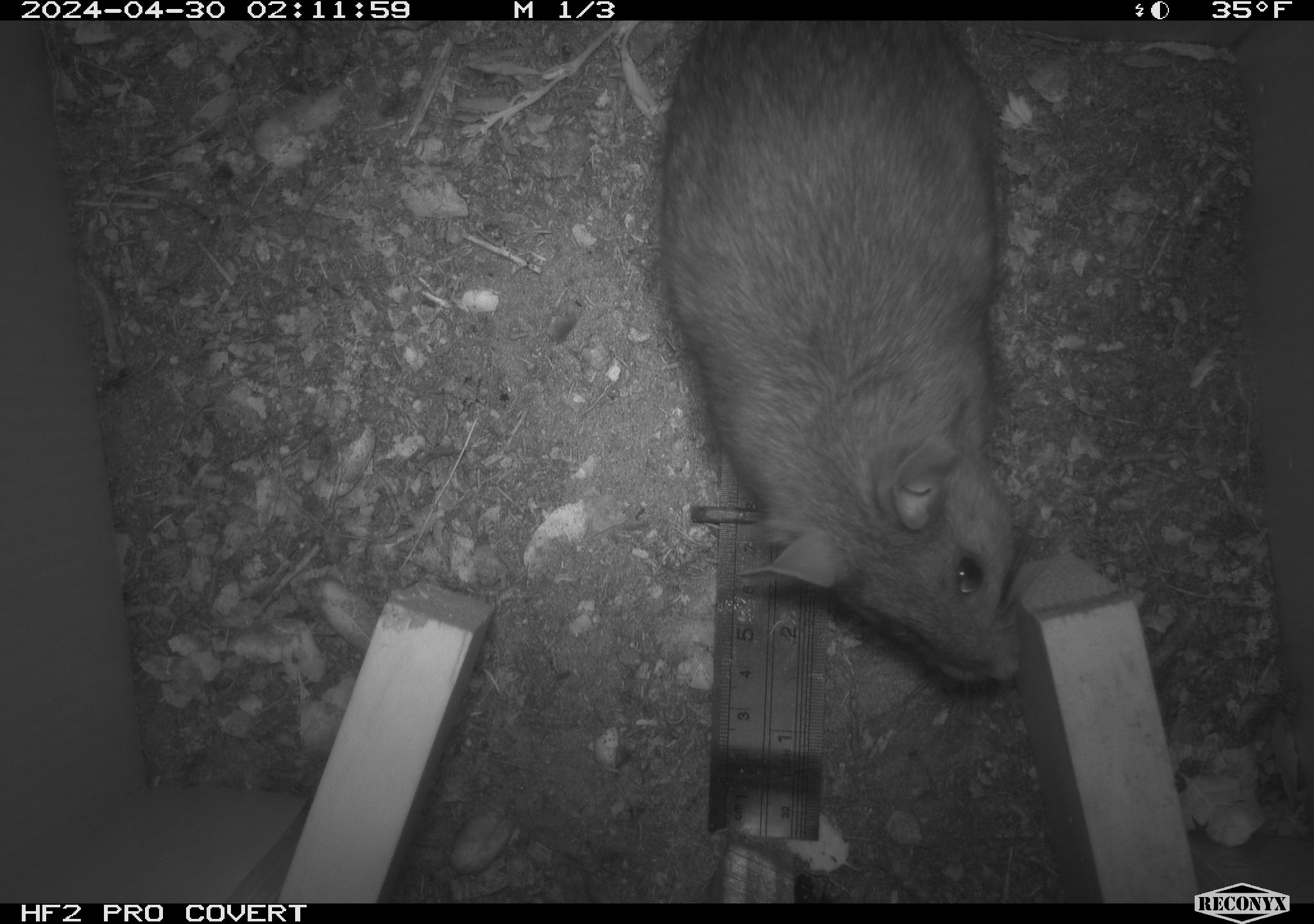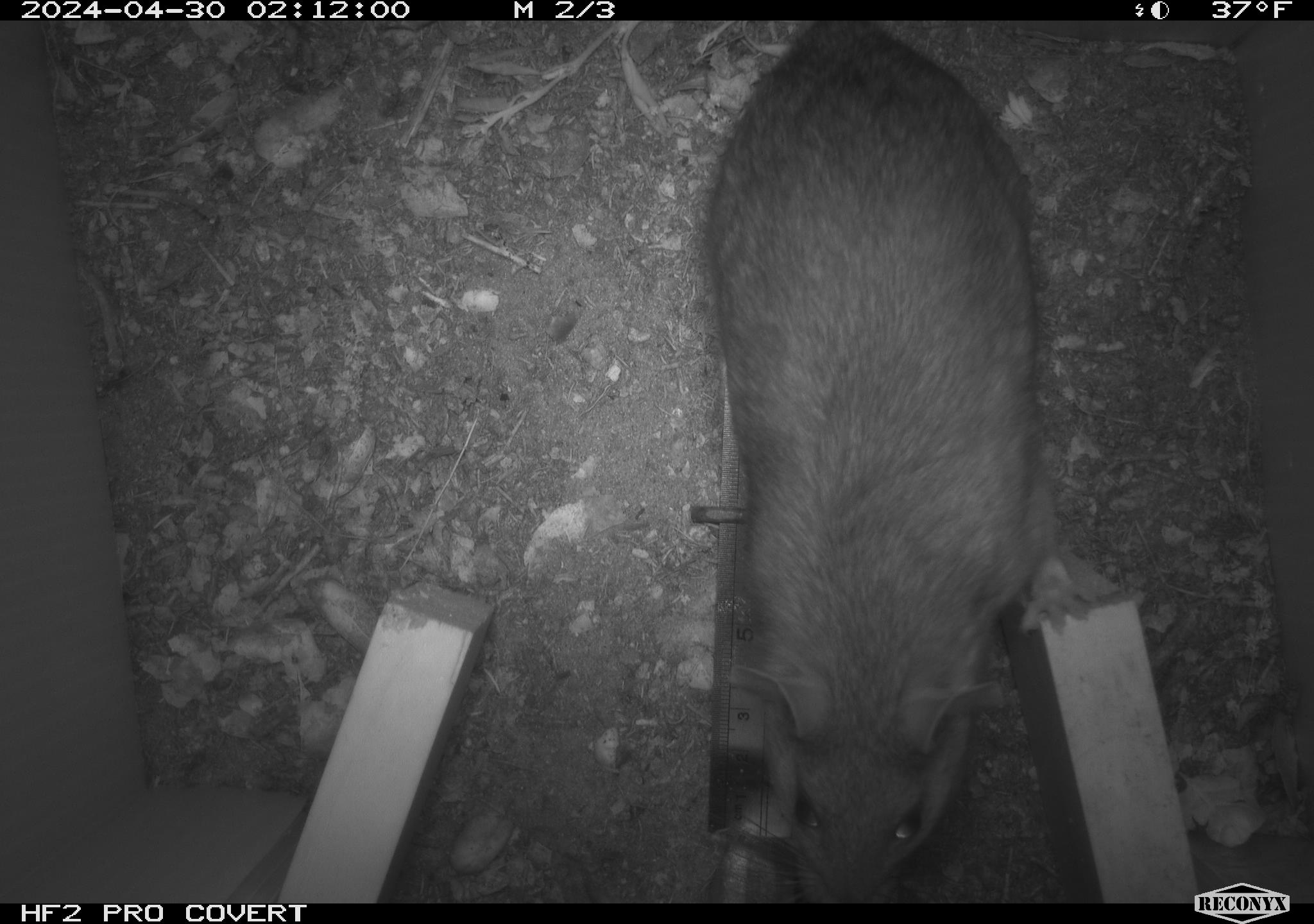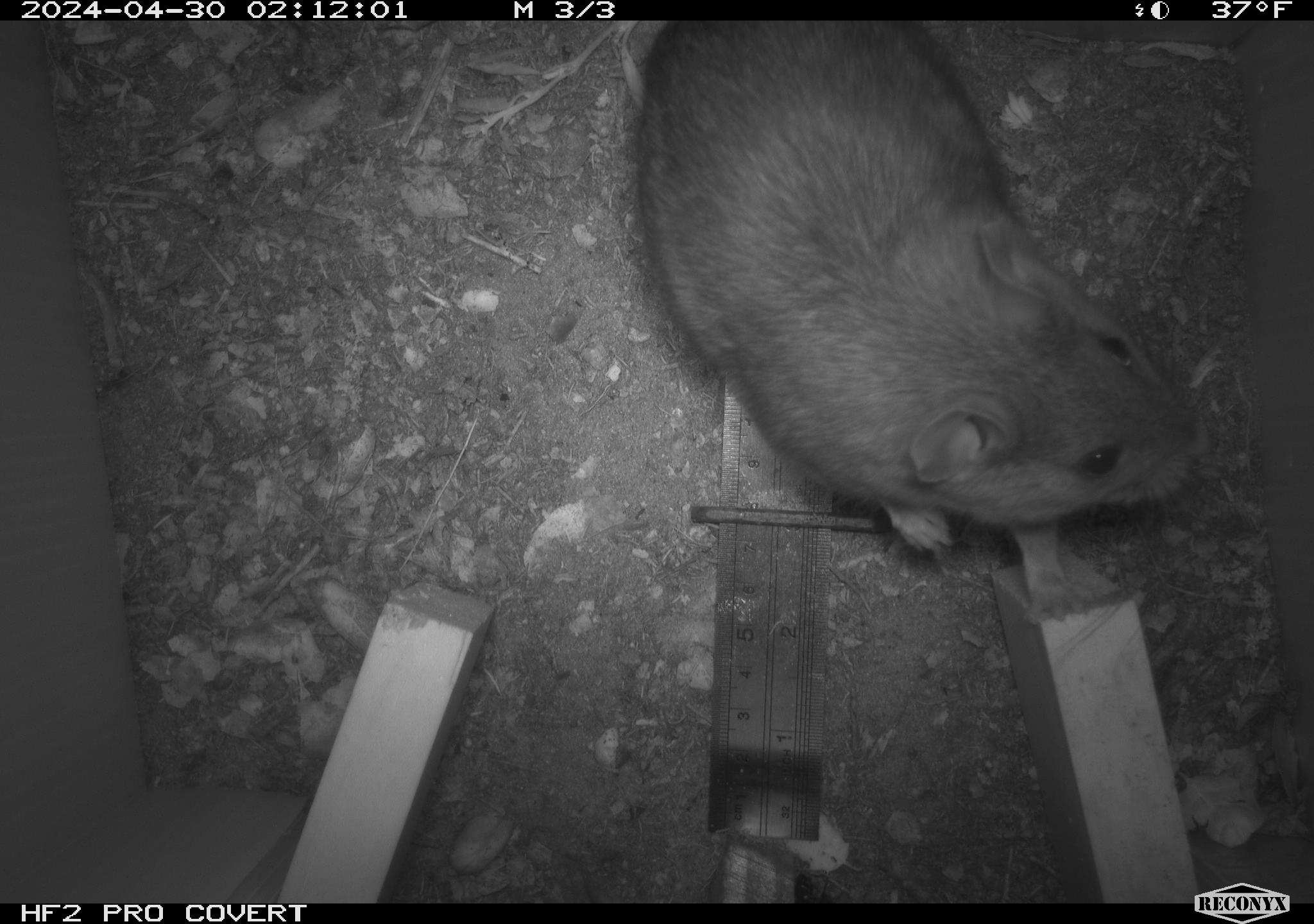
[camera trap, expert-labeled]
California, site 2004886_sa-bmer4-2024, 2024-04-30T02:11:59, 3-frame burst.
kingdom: Animalia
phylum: Chordata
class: Mammalia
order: Rodentia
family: Muridae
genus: Rattus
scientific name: Rattus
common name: rat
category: rattus species